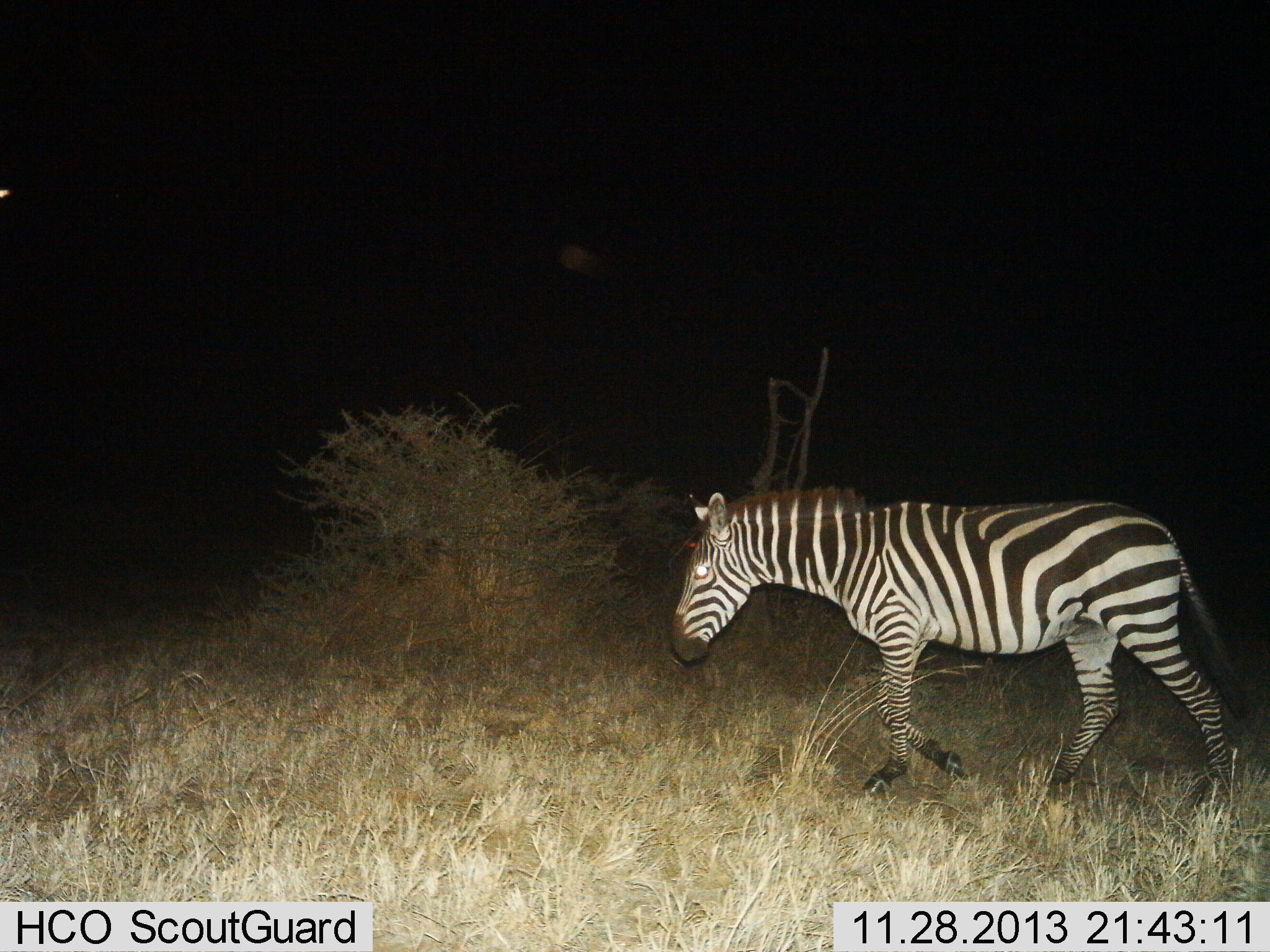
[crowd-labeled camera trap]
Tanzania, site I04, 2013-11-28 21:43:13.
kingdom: Animalia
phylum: Chordata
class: Mammalia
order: Perissodactyla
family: Equidae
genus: Equus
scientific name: Equus quagga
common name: plains zebra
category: zebra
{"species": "zebra (plains zebra) (Equus quagga)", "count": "1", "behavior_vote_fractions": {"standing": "7%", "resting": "0%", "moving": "96%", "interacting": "0%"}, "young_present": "0%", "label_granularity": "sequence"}